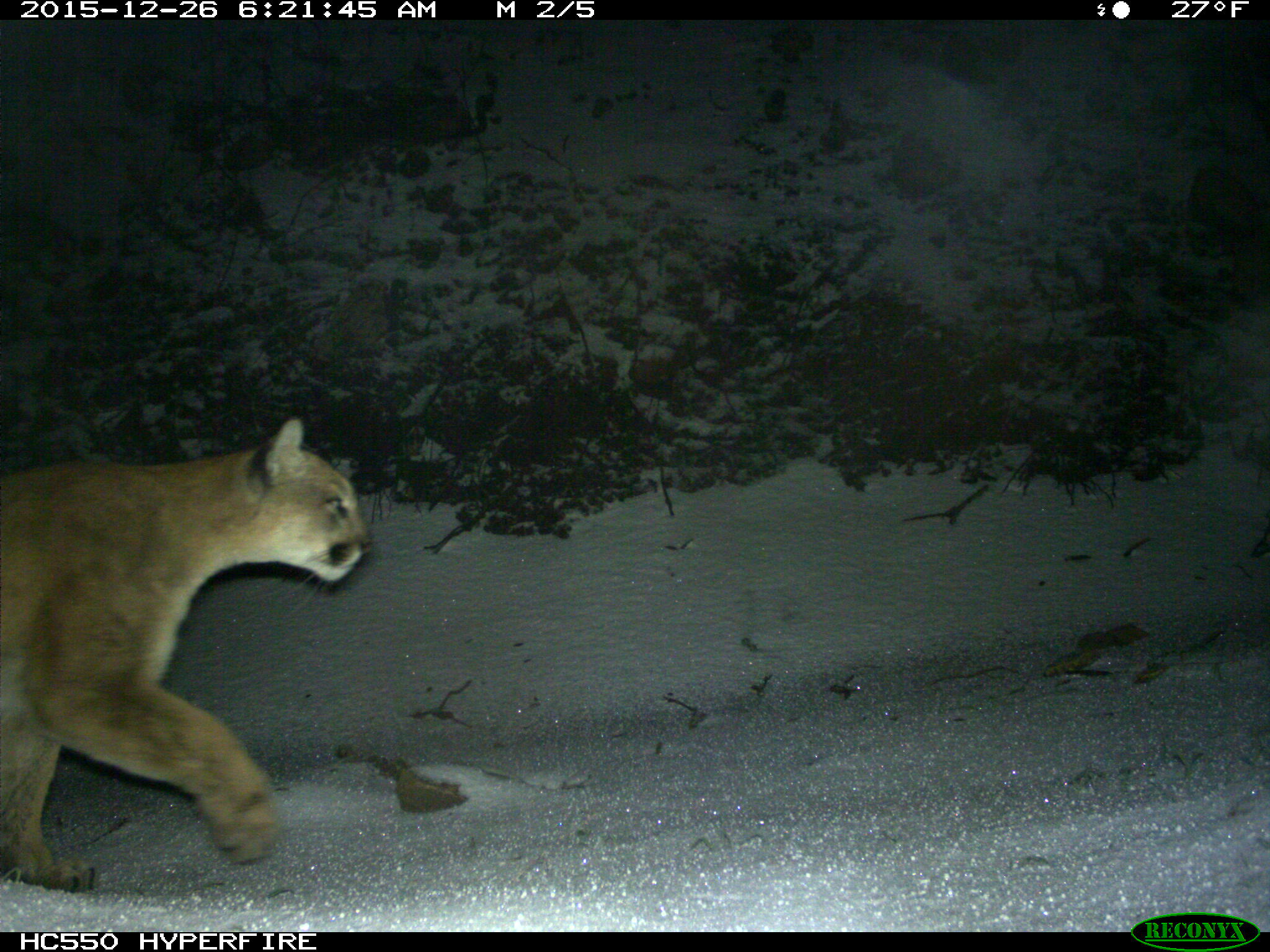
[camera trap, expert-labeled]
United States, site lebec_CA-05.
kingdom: Animalia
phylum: Chordata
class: Mammalia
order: Carnivora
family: Felidae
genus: Puma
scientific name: Puma concolor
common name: mountain lion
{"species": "Puma concolor (mountain lion)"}